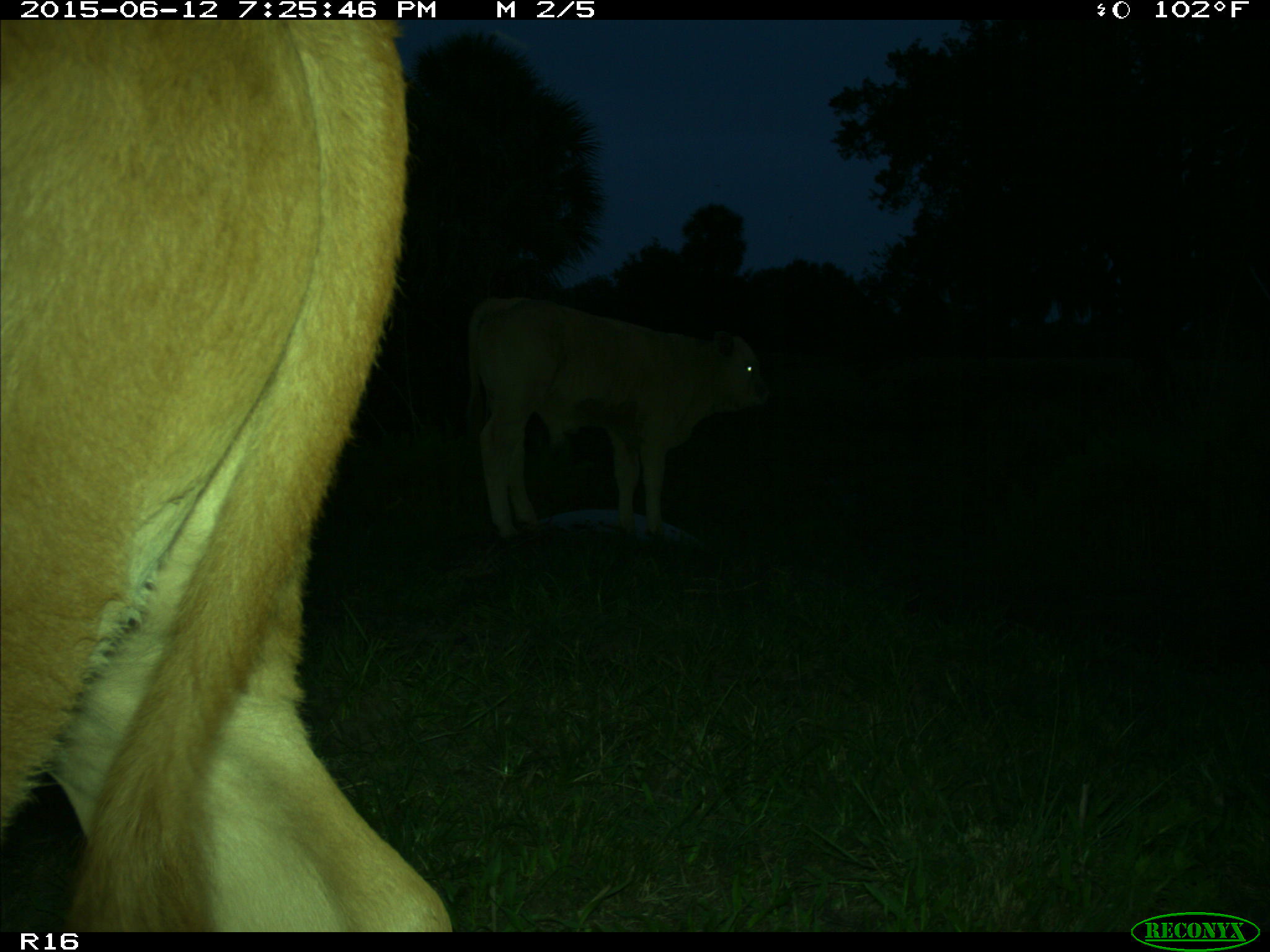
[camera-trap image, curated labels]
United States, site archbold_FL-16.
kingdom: Animalia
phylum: Chordata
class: Mammalia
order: Artiodactyla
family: Bovidae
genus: Bos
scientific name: Bos taurus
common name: domestic cow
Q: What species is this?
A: Bos taurus (domestic cow).